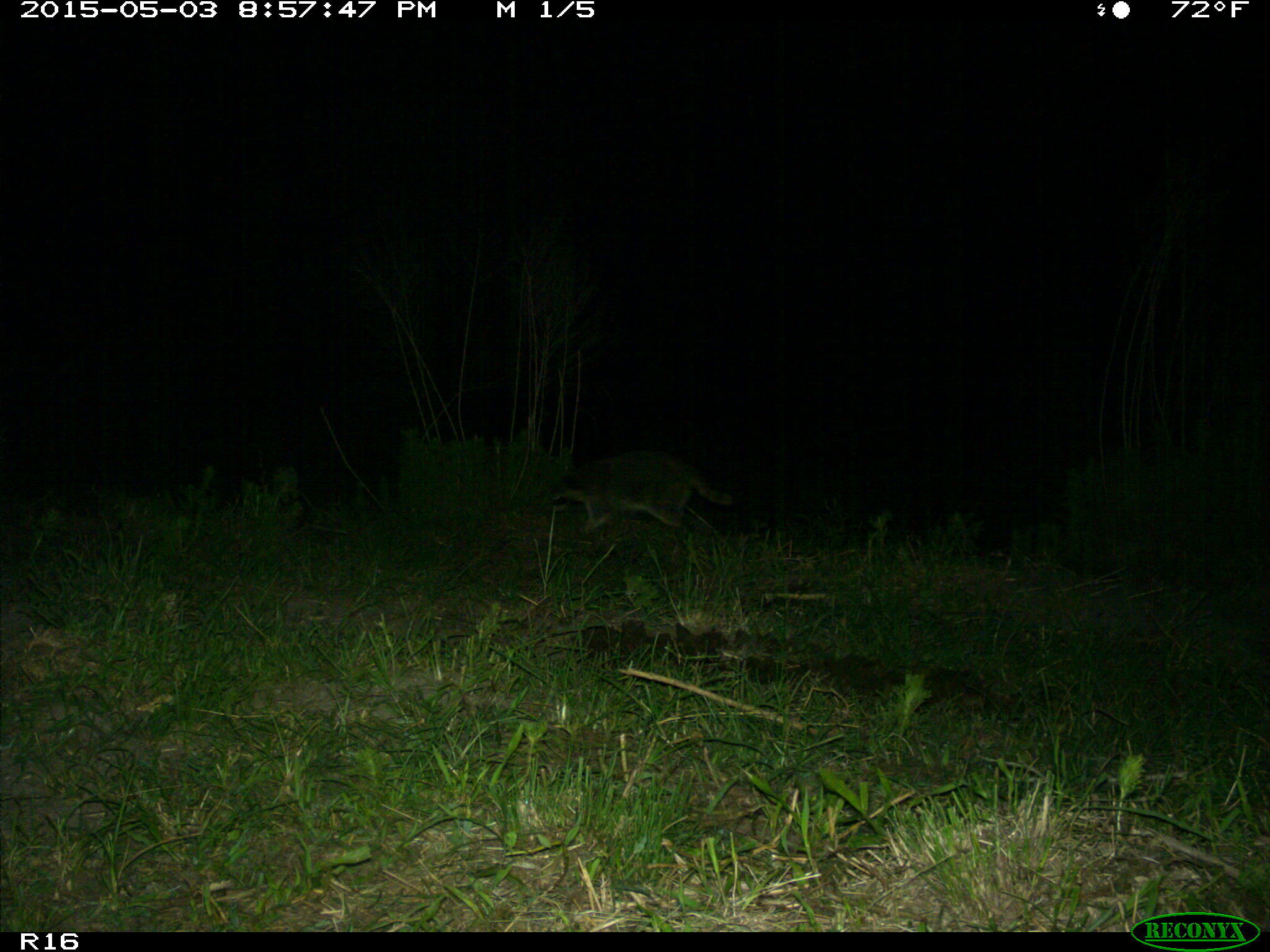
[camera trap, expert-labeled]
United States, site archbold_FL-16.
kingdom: Animalia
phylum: Chordata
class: Mammalia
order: Carnivora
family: Procyonidae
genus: Procyon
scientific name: Procyon lotor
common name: common raccoon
Procyon lotor (common raccoon).